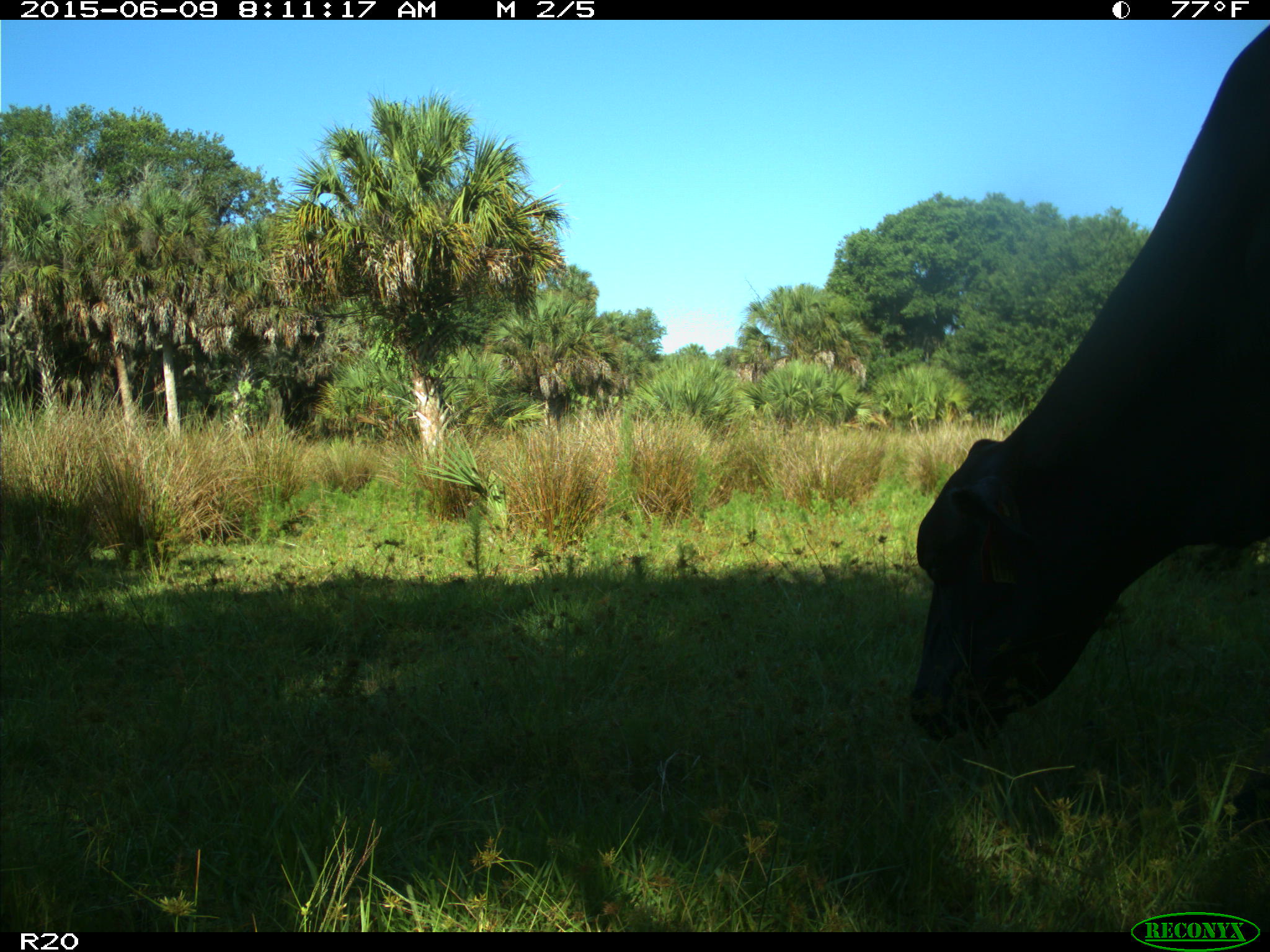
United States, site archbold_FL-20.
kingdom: Animalia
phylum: Chordata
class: Mammalia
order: Artiodactyla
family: Bovidae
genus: Bos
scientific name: Bos taurus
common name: domestic cow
Bos taurus (domestic cow).